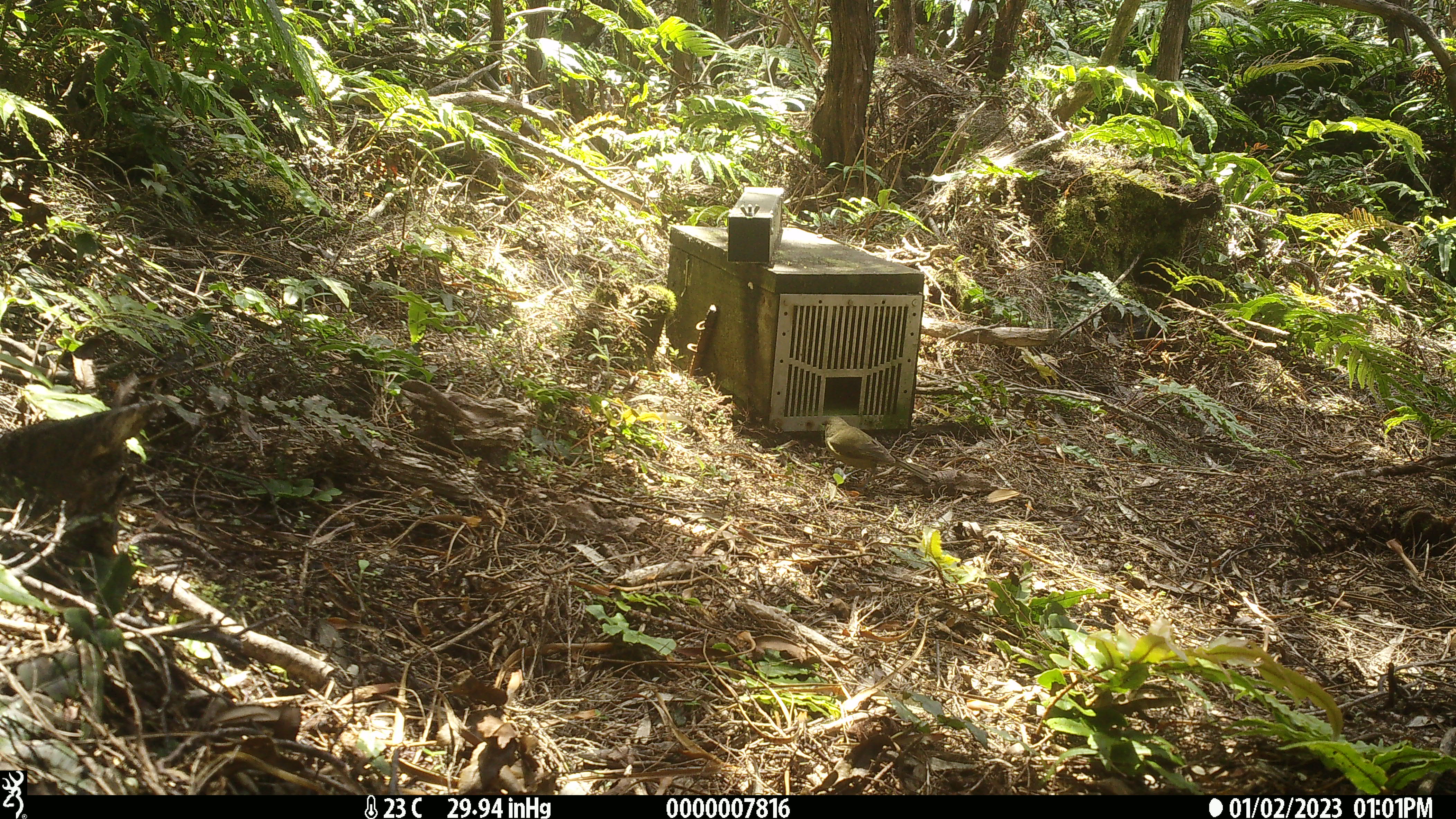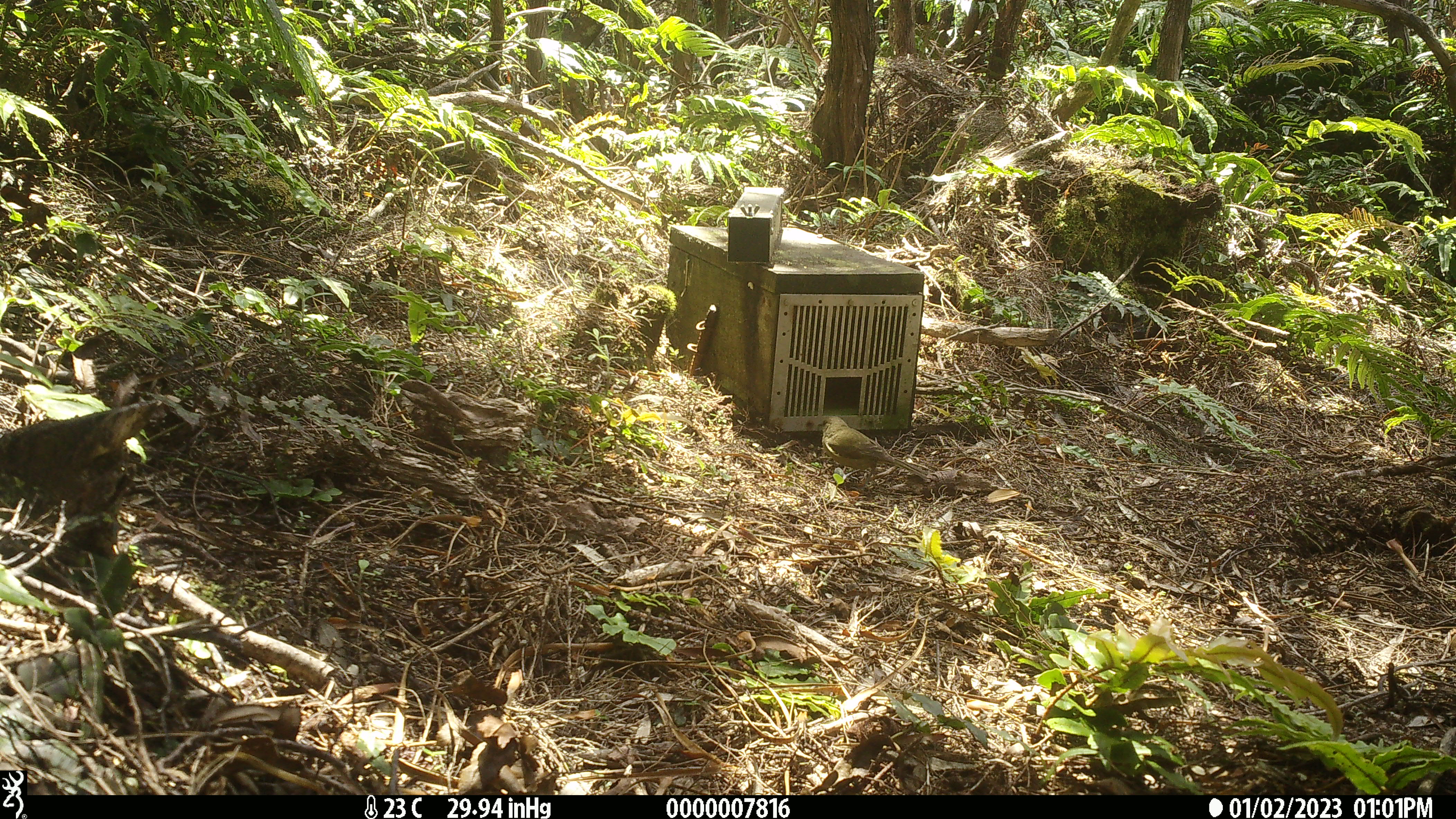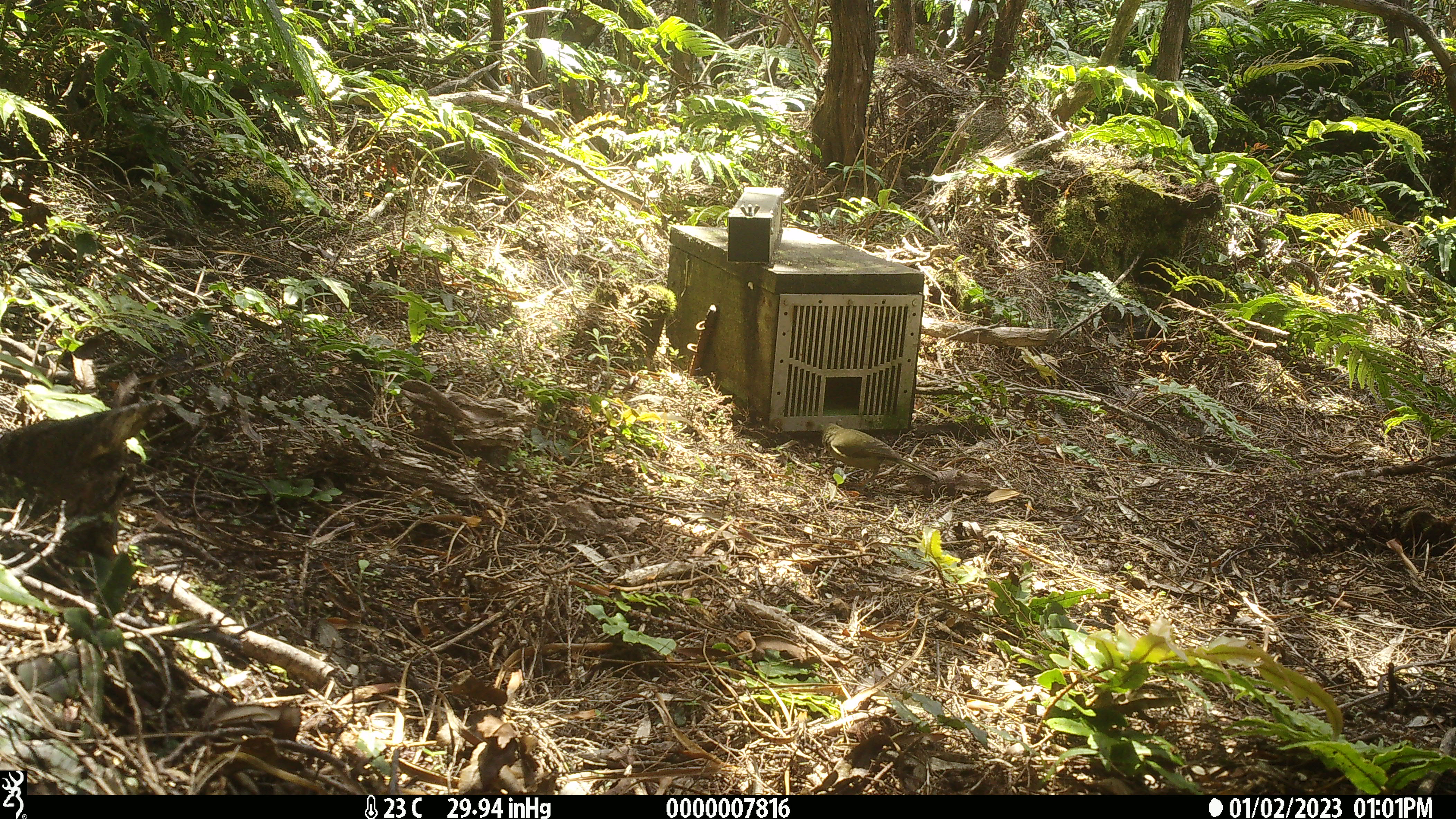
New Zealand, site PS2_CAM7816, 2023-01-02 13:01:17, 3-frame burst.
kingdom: Animalia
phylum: Chordata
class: Aves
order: Passeriformes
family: Meliphagidae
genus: Anthornis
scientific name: Anthornis melanura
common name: new zealand bellbird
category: bellbird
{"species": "bellbird (new zealand bellbird) (Anthornis melanura)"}